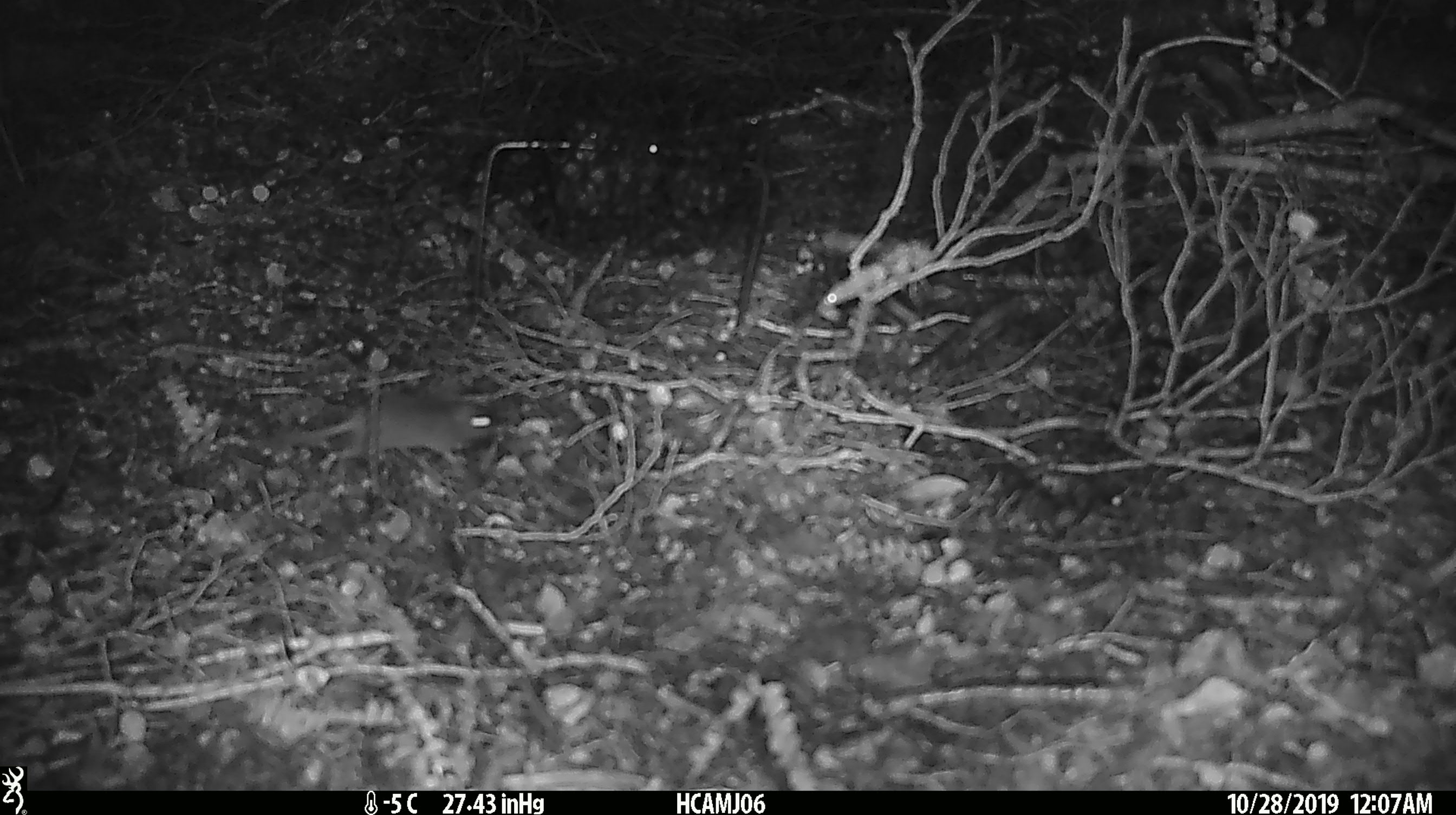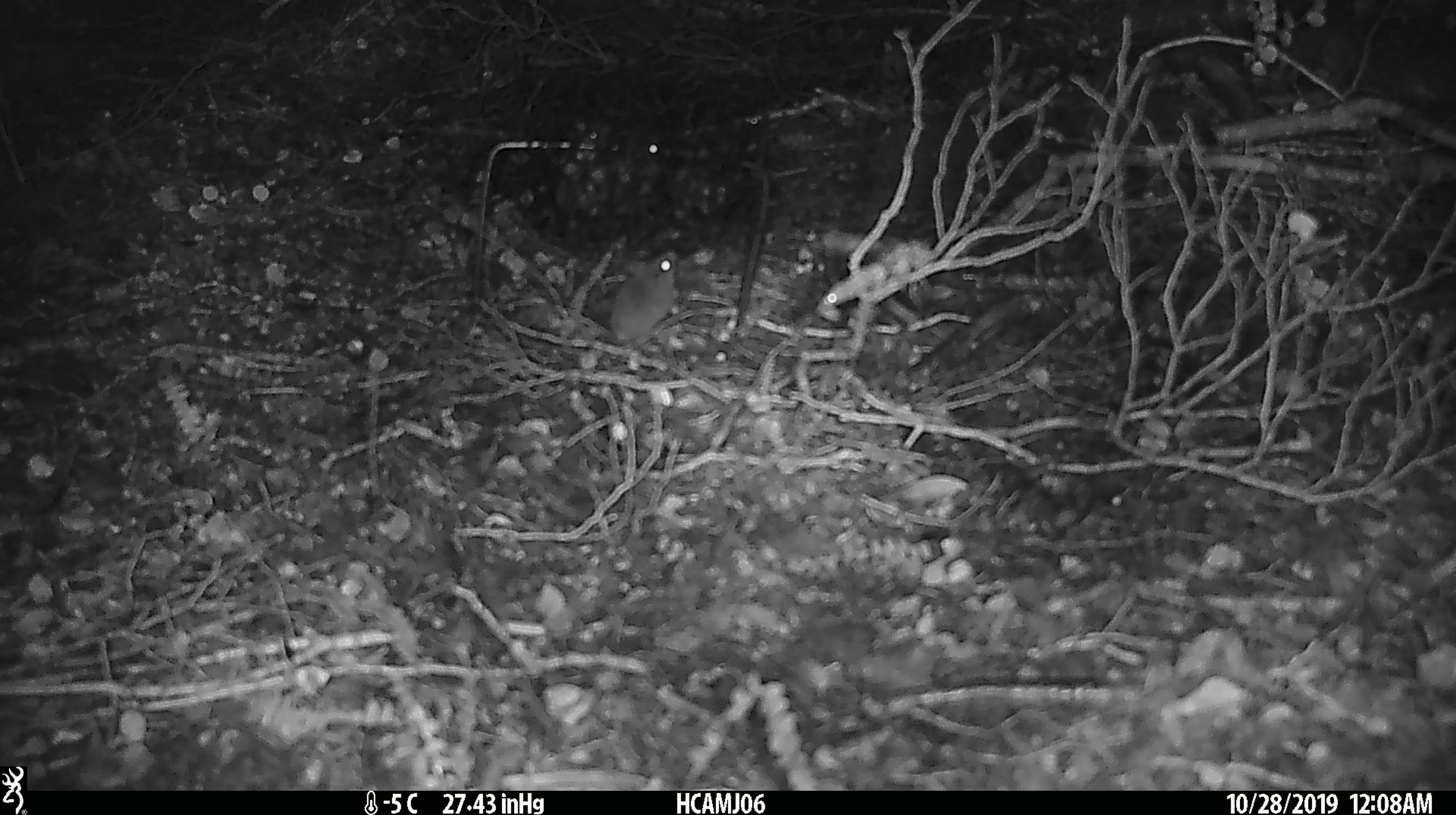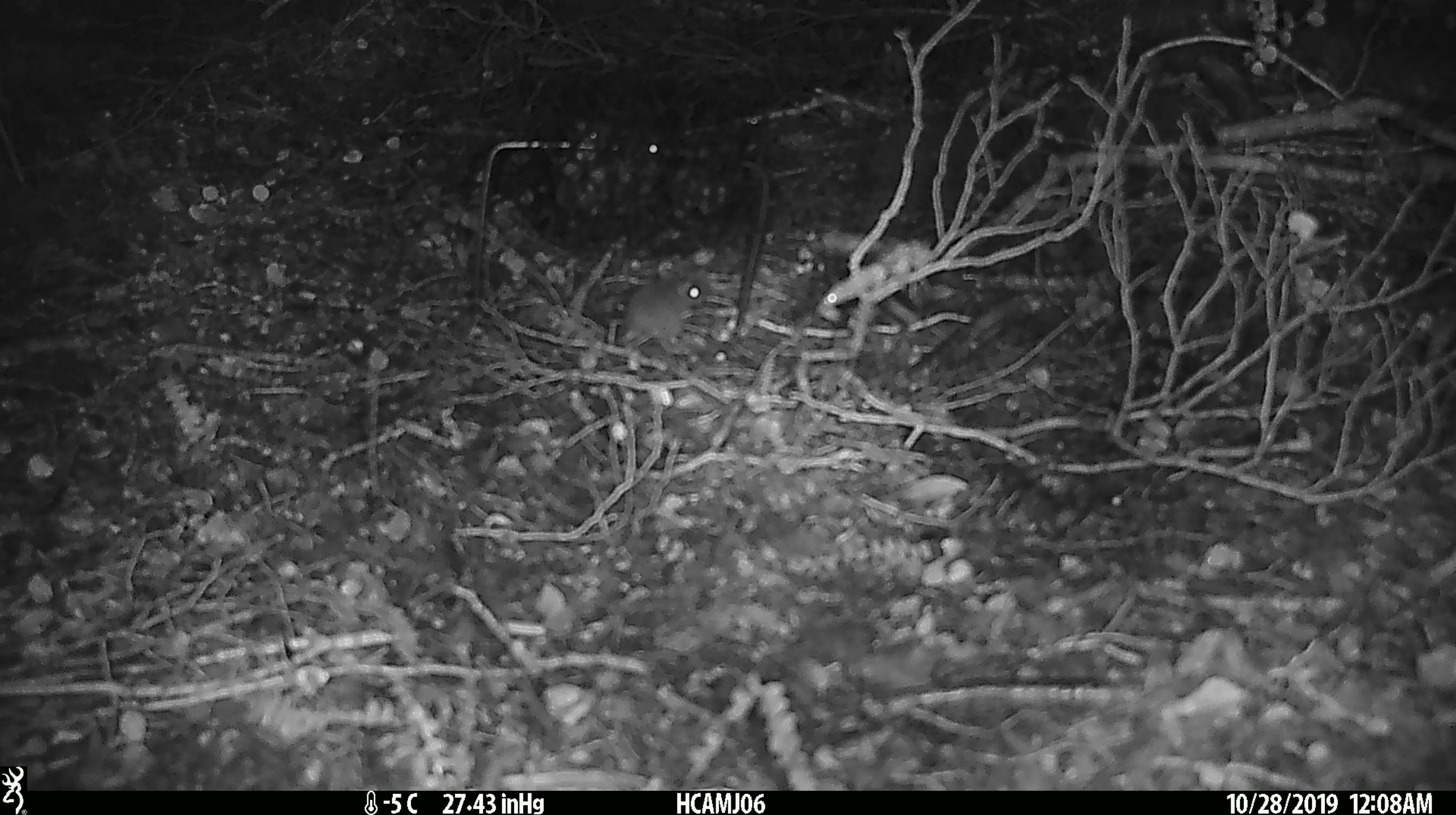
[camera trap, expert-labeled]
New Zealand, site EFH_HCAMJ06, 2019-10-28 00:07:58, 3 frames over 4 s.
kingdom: Animalia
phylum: Chordata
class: Mammalia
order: Rodentia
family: Muridae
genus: Mus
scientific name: Mus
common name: mouse